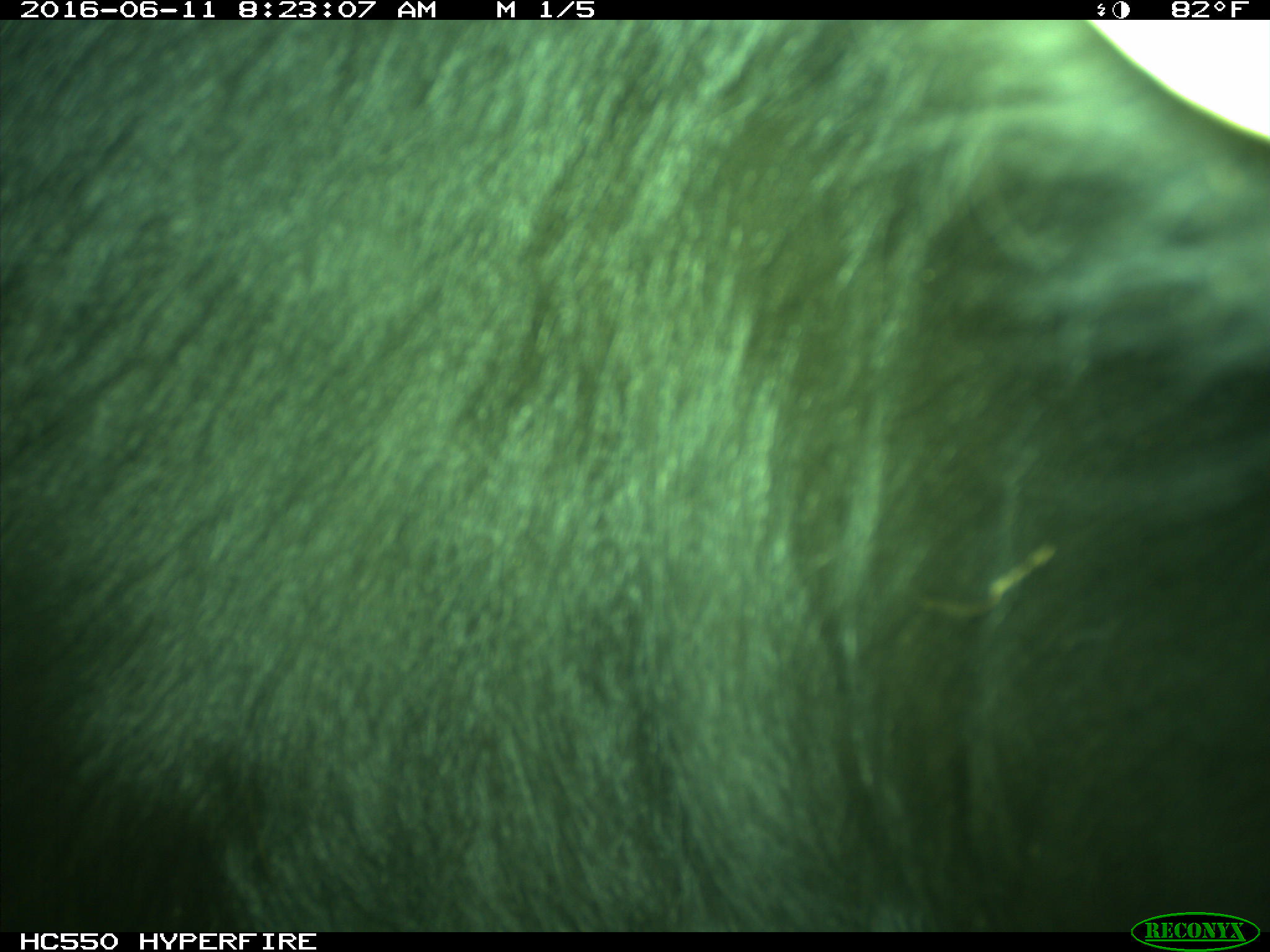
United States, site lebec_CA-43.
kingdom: Animalia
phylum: Chordata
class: Mammalia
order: Artiodactyla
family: Bovidae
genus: Bos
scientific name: Bos taurus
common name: domestic cow